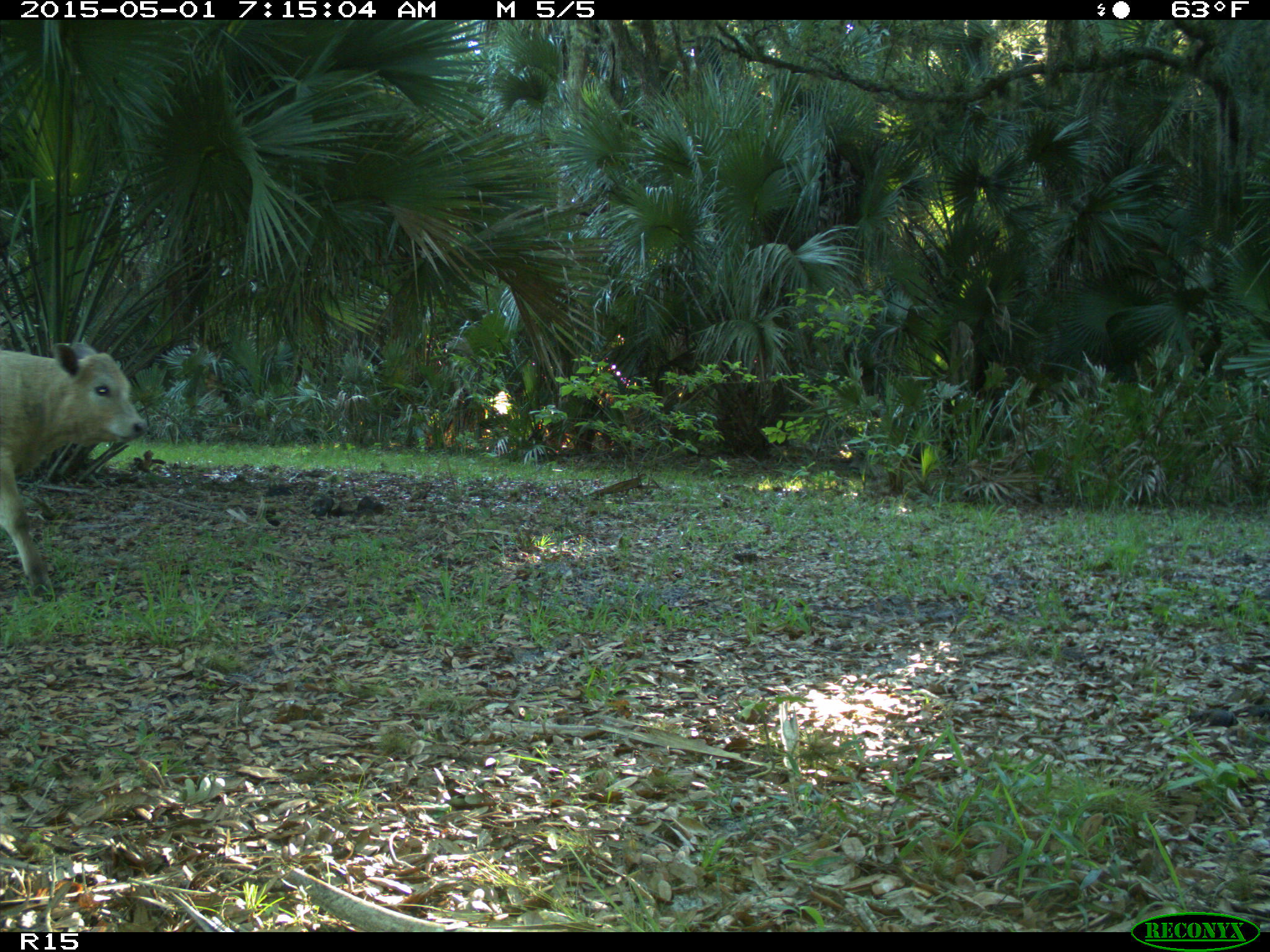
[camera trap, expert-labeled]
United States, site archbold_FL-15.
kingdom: Animalia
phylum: Chordata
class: Mammalia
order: Artiodactyla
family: Bovidae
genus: Bos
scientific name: Bos taurus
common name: domestic cow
Bos taurus (domestic cow).